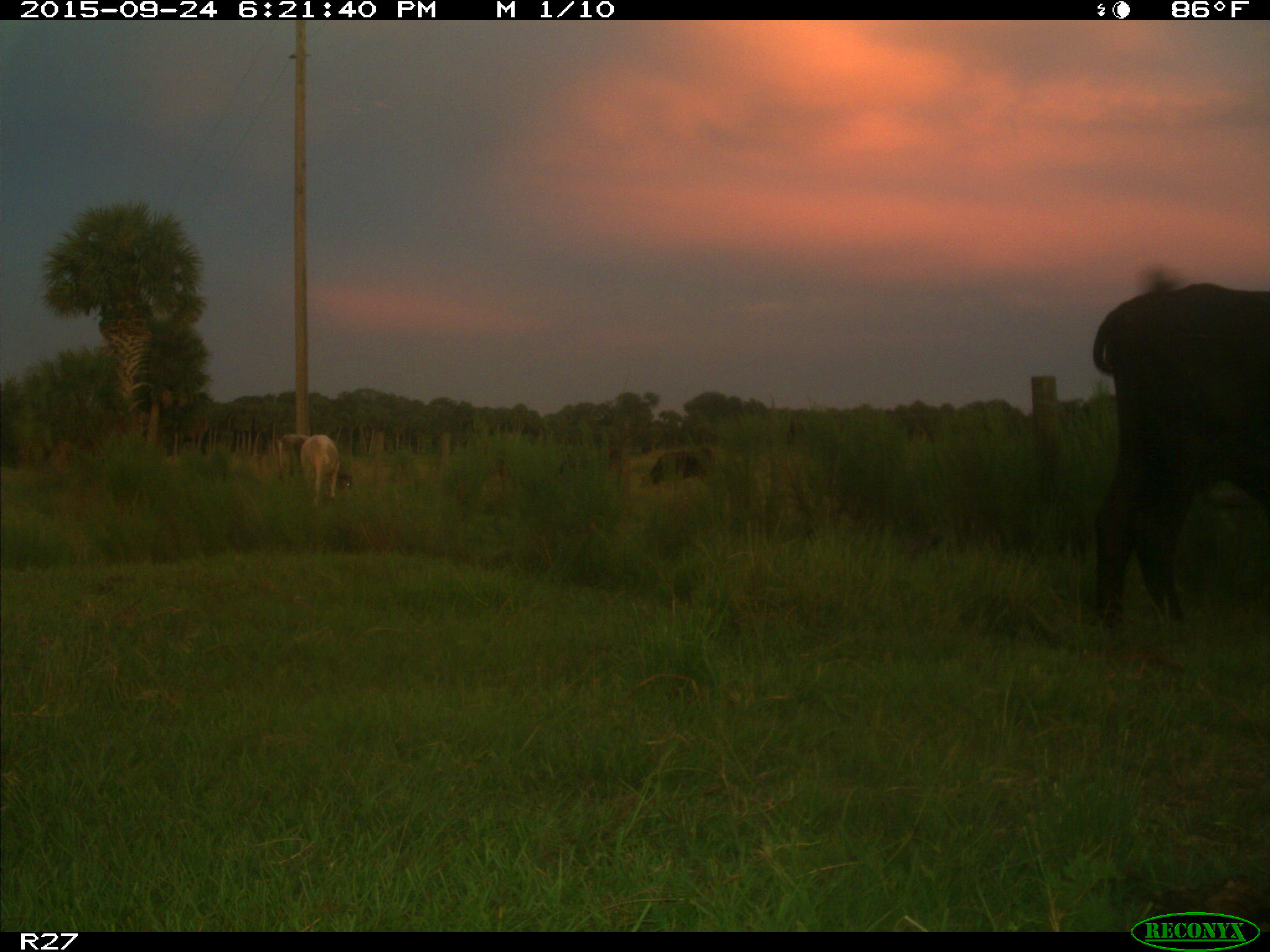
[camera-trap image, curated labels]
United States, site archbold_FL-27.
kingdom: Animalia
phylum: Chordata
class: Mammalia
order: Artiodactyla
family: Bovidae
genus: Bos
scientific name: Bos taurus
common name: domestic cow